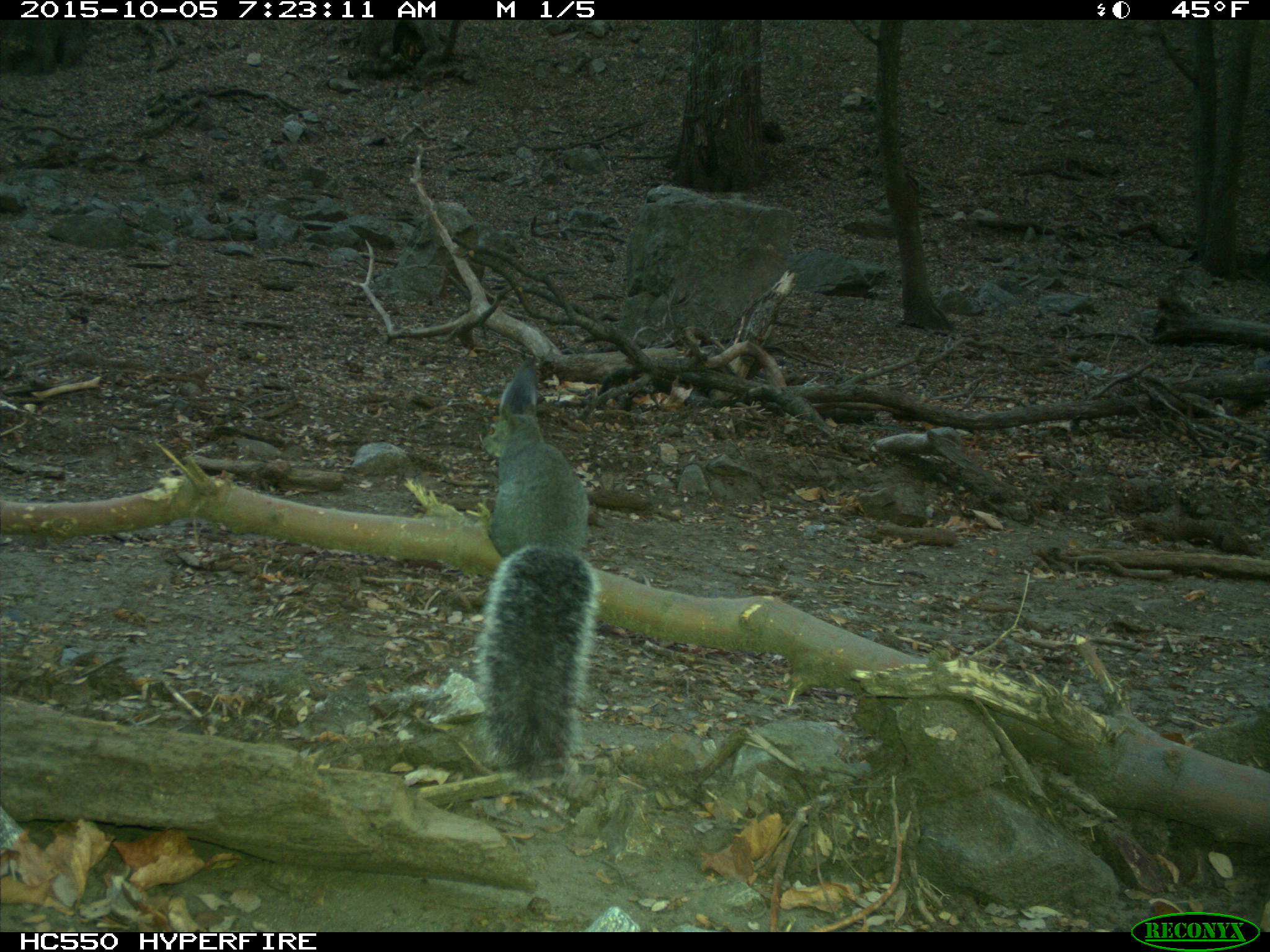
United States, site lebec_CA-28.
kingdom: Animalia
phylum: Chordata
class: Mammalia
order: Rodentia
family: Sciuridae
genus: Sciurus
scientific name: Sciurus carolinensis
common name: eastern gray squirrel